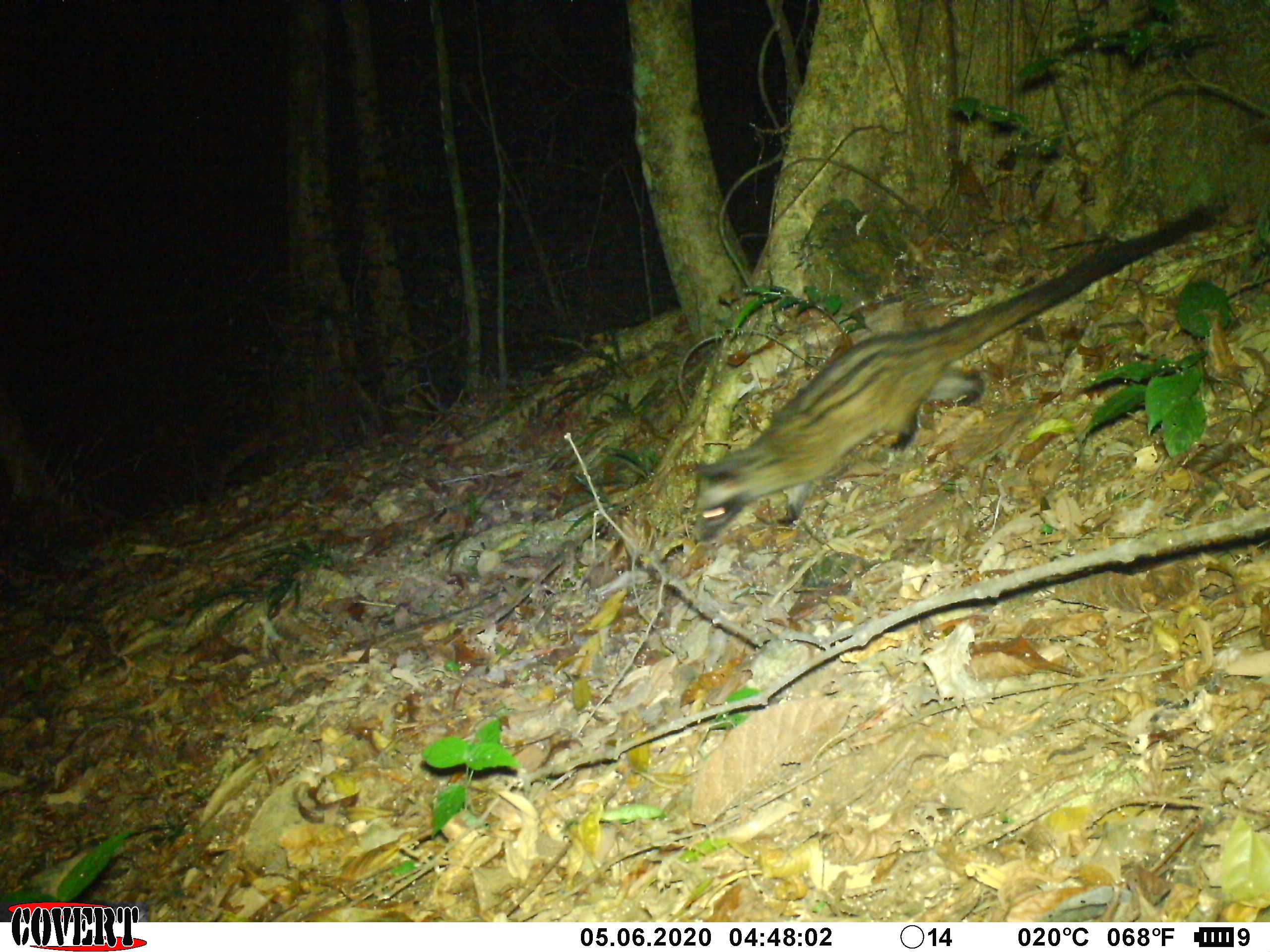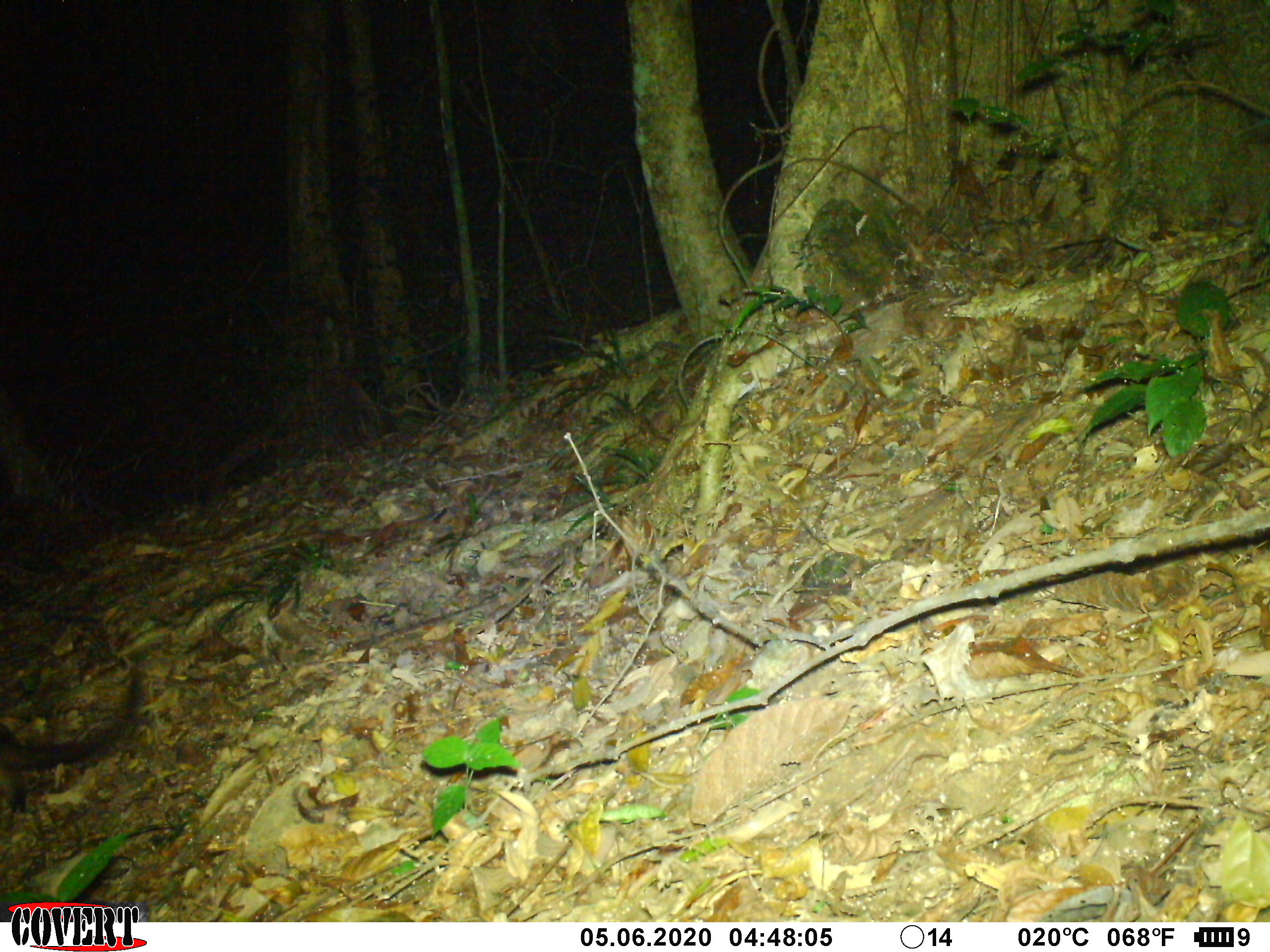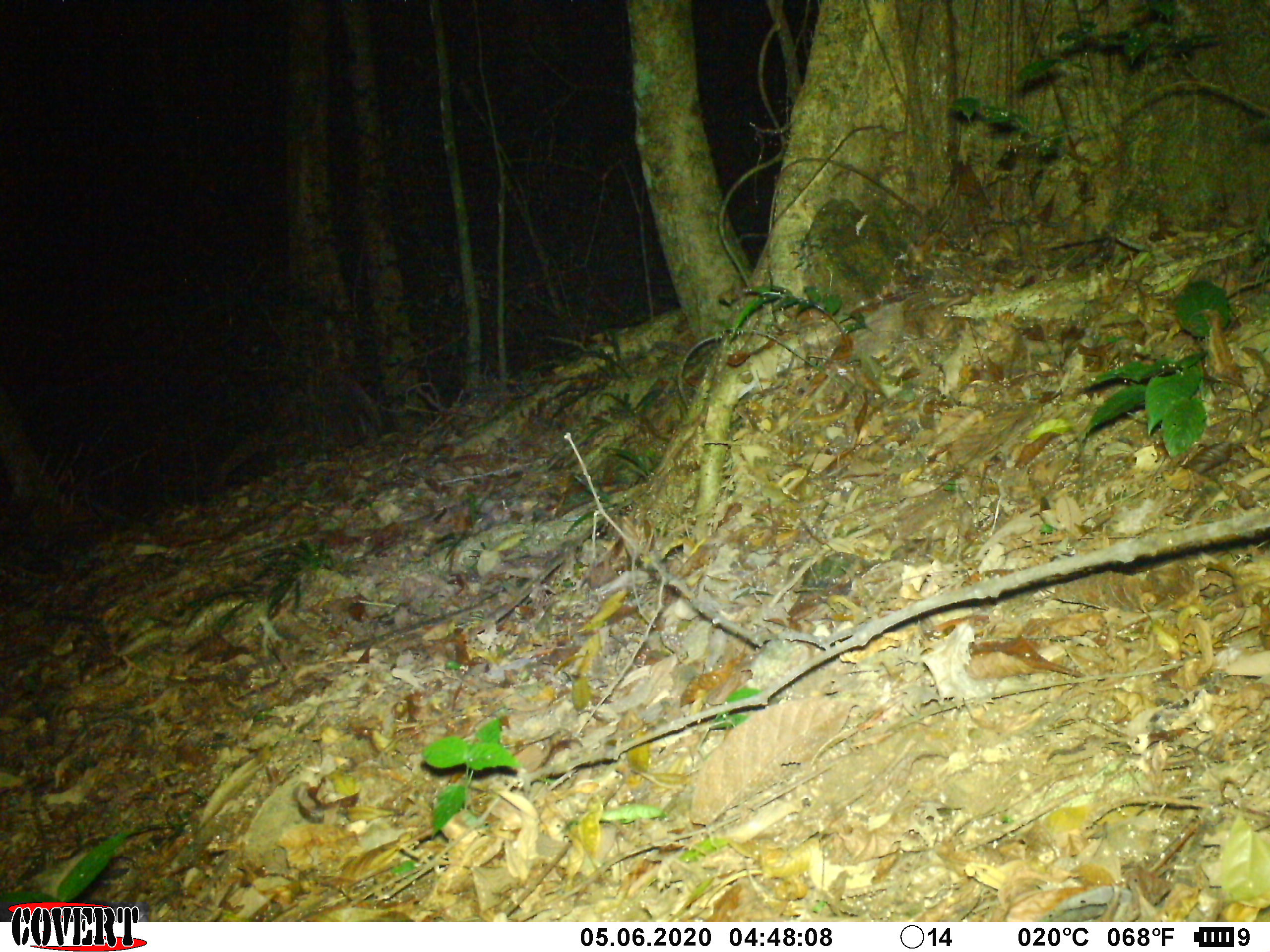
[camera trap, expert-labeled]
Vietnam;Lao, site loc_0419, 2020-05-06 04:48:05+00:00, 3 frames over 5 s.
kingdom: Animalia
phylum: Chordata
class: Mammalia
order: Carnivora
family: Viverridae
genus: Paradoxurus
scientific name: Paradoxurus hermaphroditus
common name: common palm civet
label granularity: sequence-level